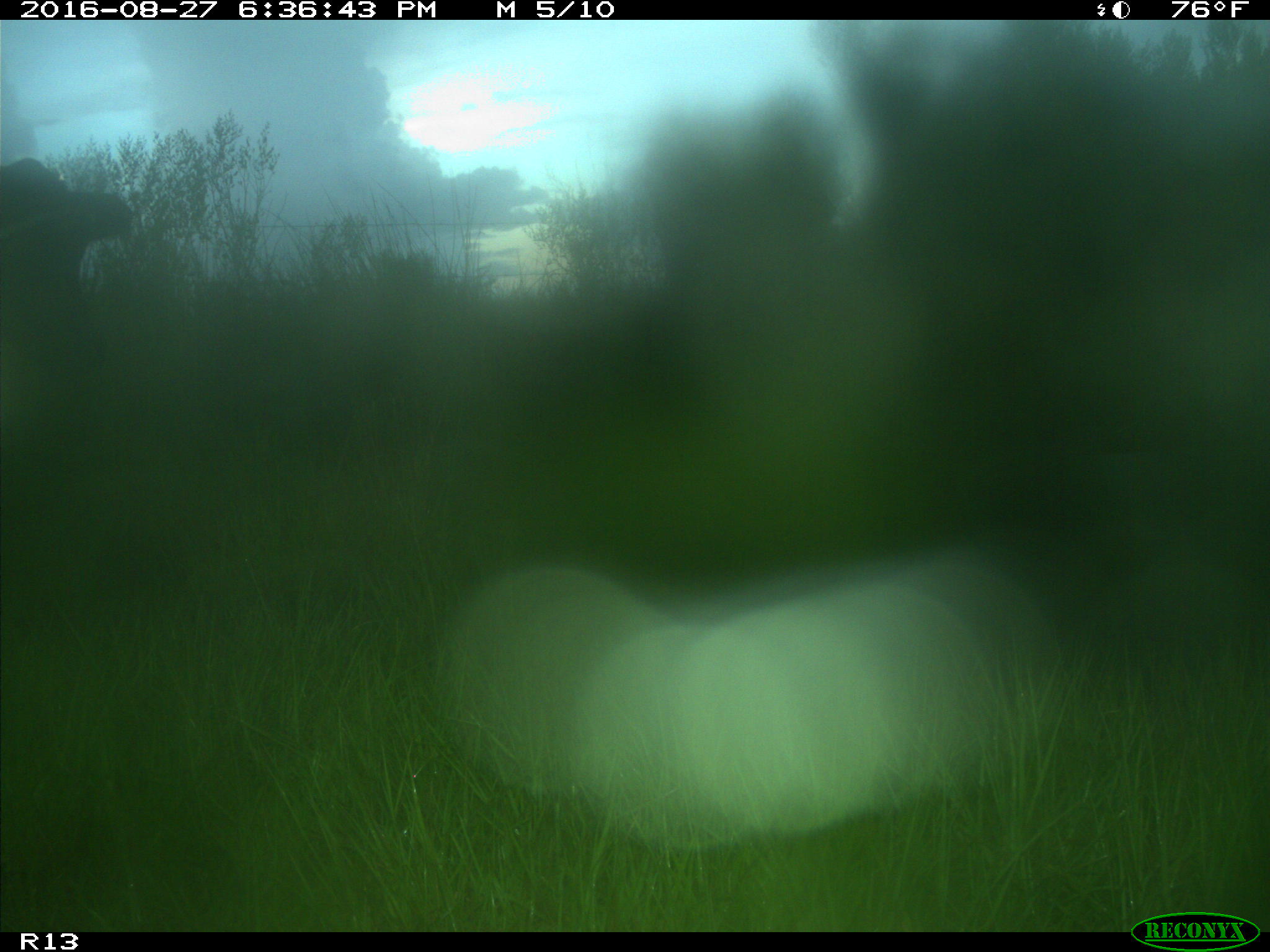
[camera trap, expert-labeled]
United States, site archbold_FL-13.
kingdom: Animalia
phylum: Chordata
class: Mammalia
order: Artiodactyla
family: Bovidae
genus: Bos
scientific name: Bos taurus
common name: domestic cow